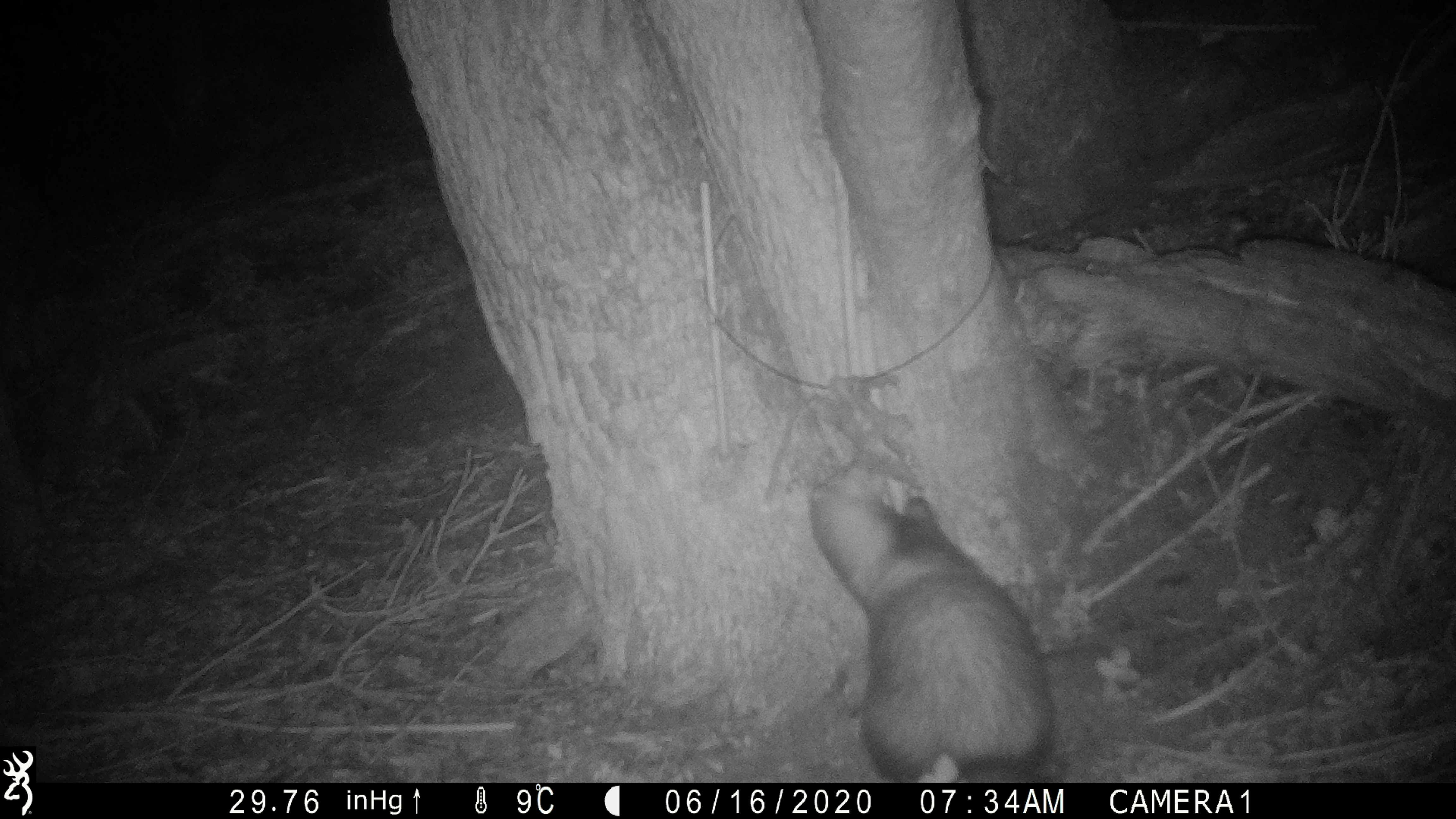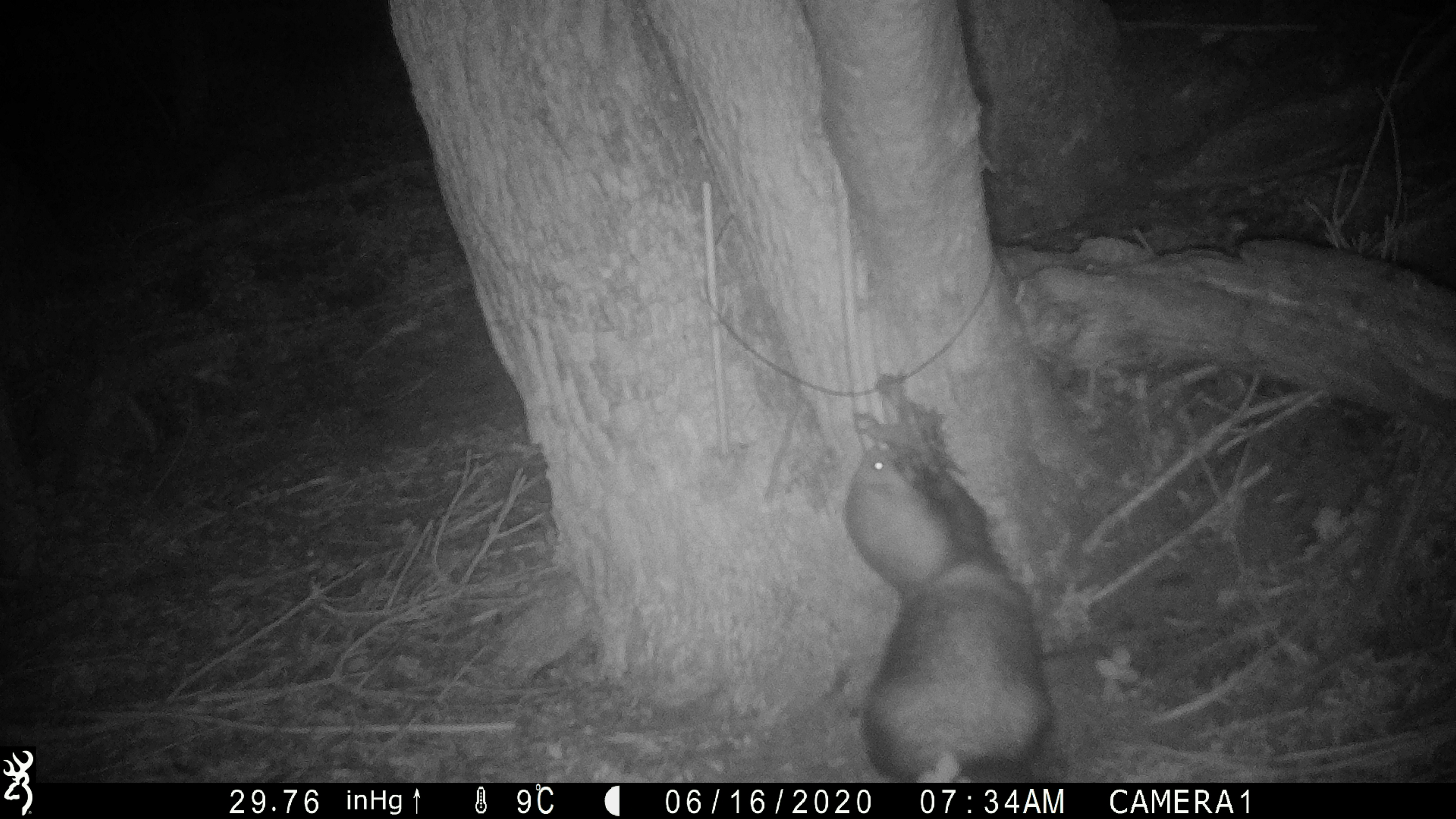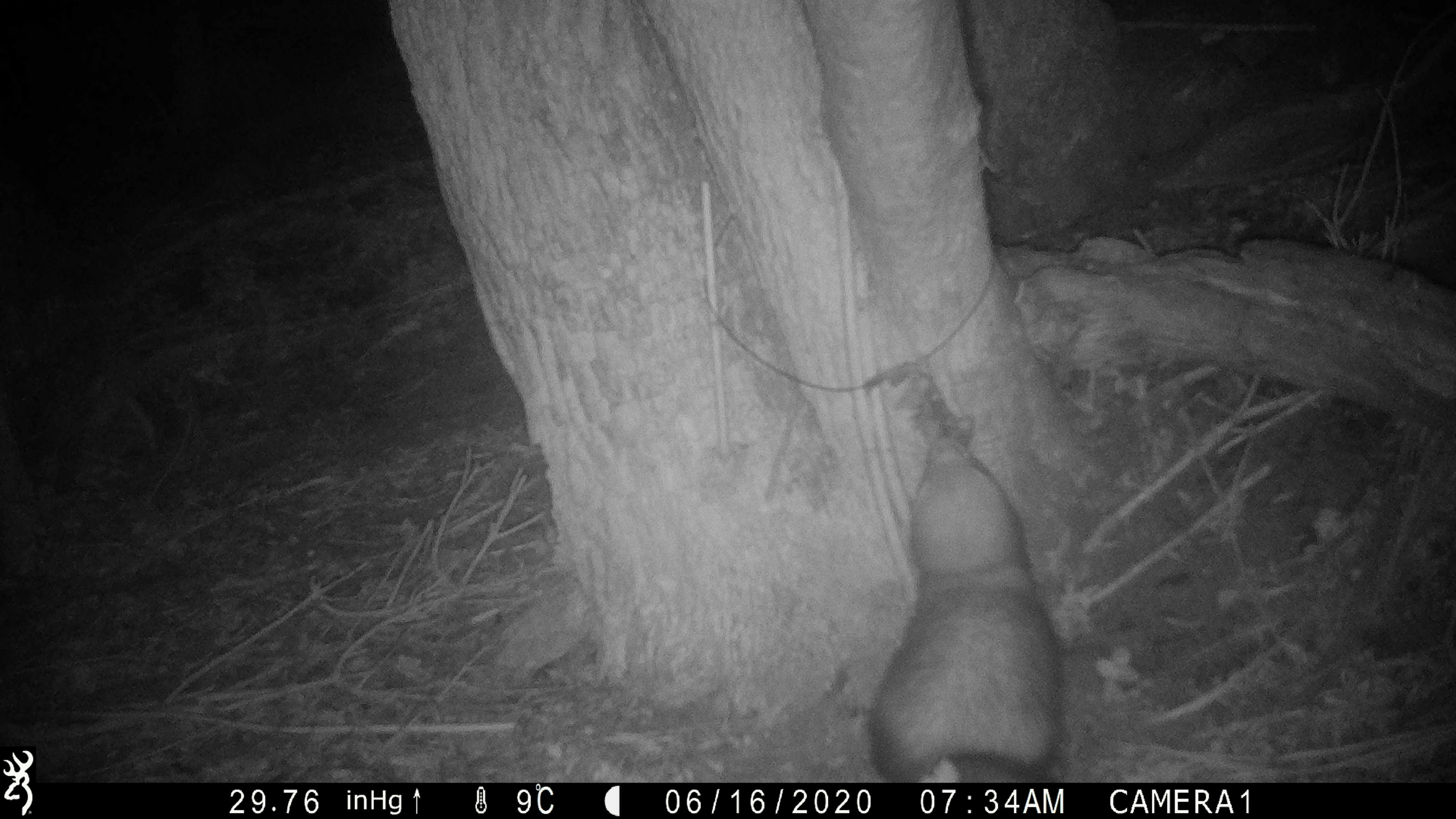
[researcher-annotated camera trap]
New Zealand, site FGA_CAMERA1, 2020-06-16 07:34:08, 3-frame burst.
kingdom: Animalia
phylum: Chordata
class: Mammalia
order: Carnivora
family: Mustelidae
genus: Mustela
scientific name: Mustela furo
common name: ferret